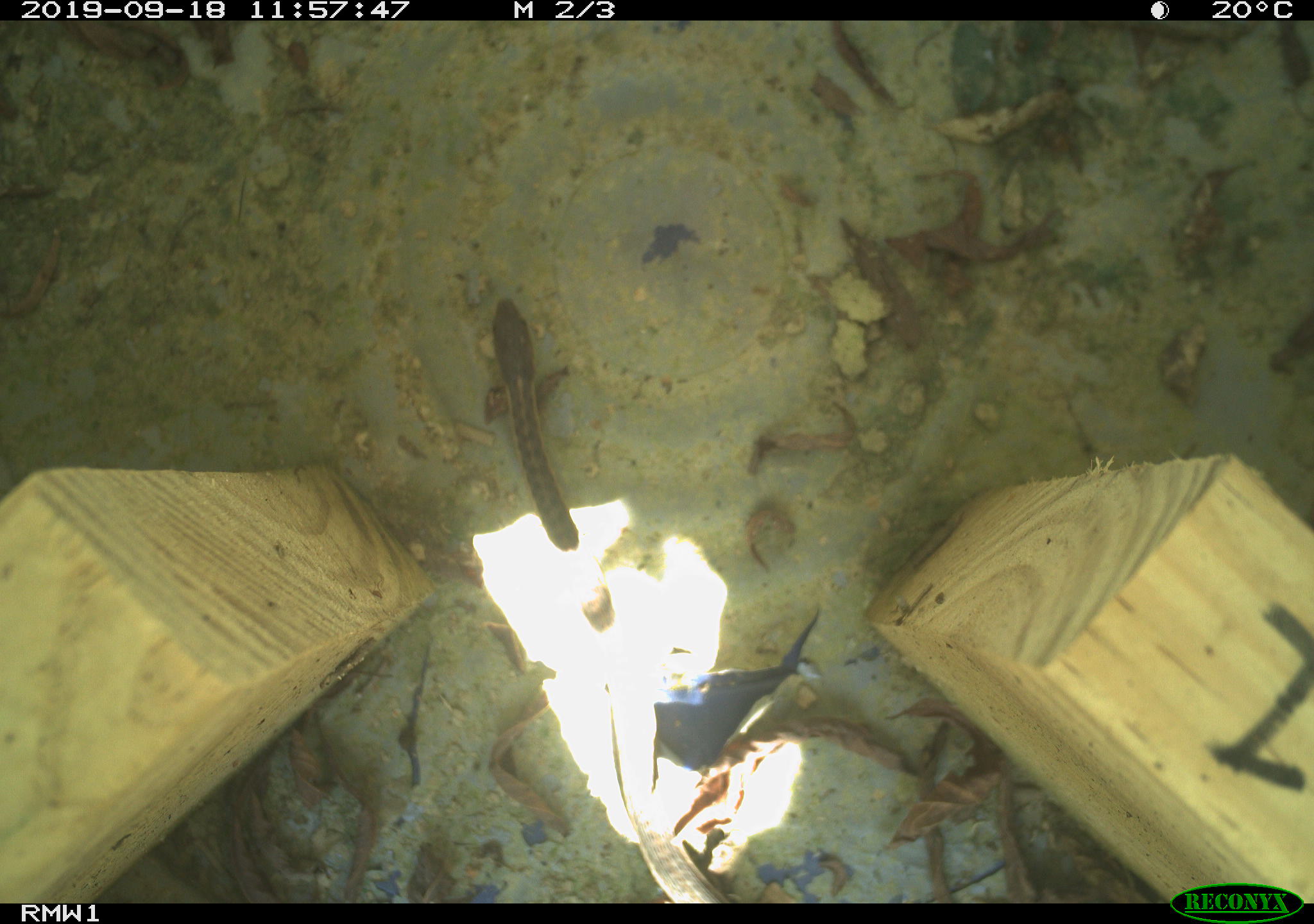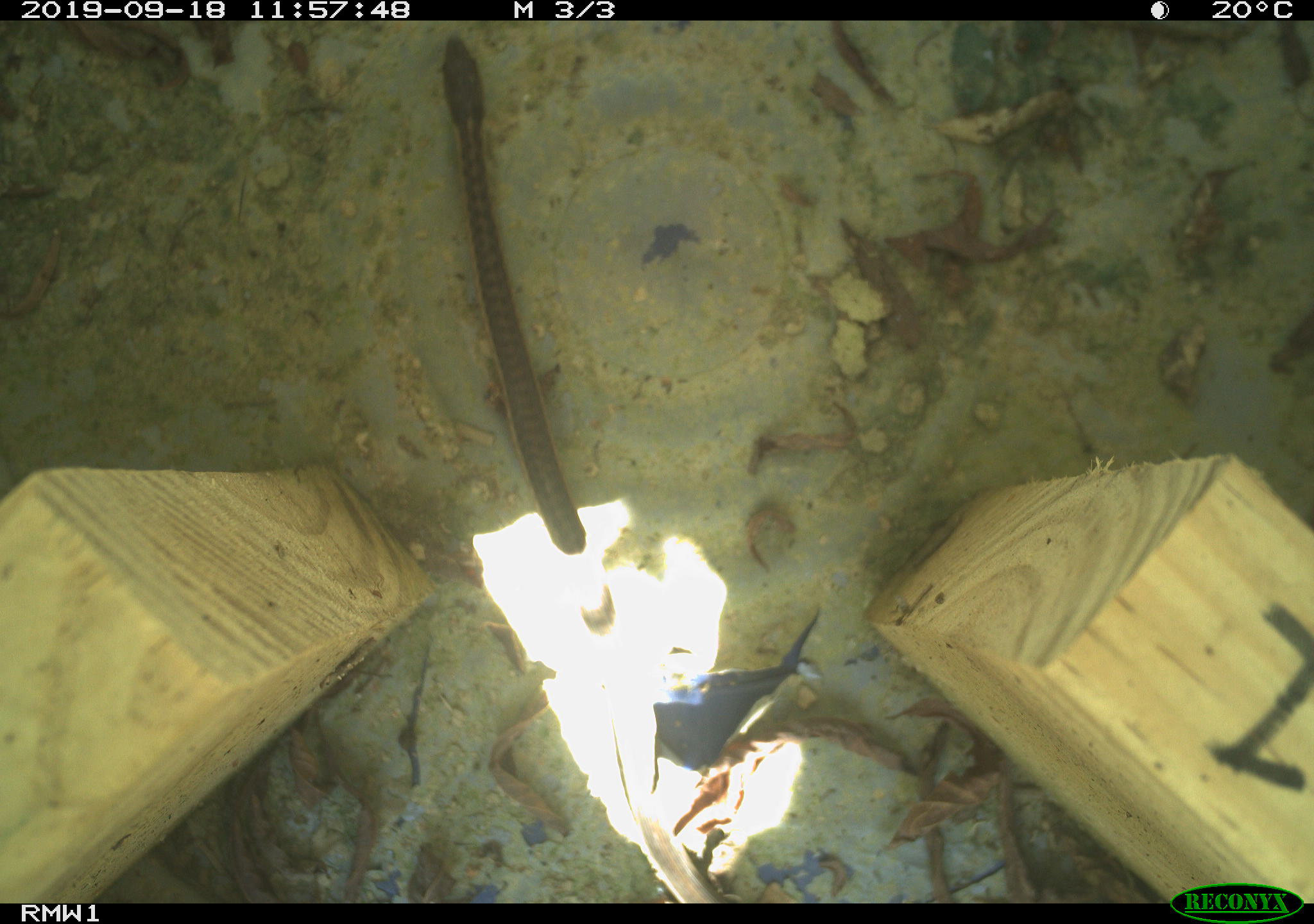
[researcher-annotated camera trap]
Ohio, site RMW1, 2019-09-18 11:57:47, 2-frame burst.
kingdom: Animalia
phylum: Chordata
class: Reptilia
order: Squamata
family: Colubridae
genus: Thamnophis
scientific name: Thamnophis sirtalis sirtalis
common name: eastern gartersnake